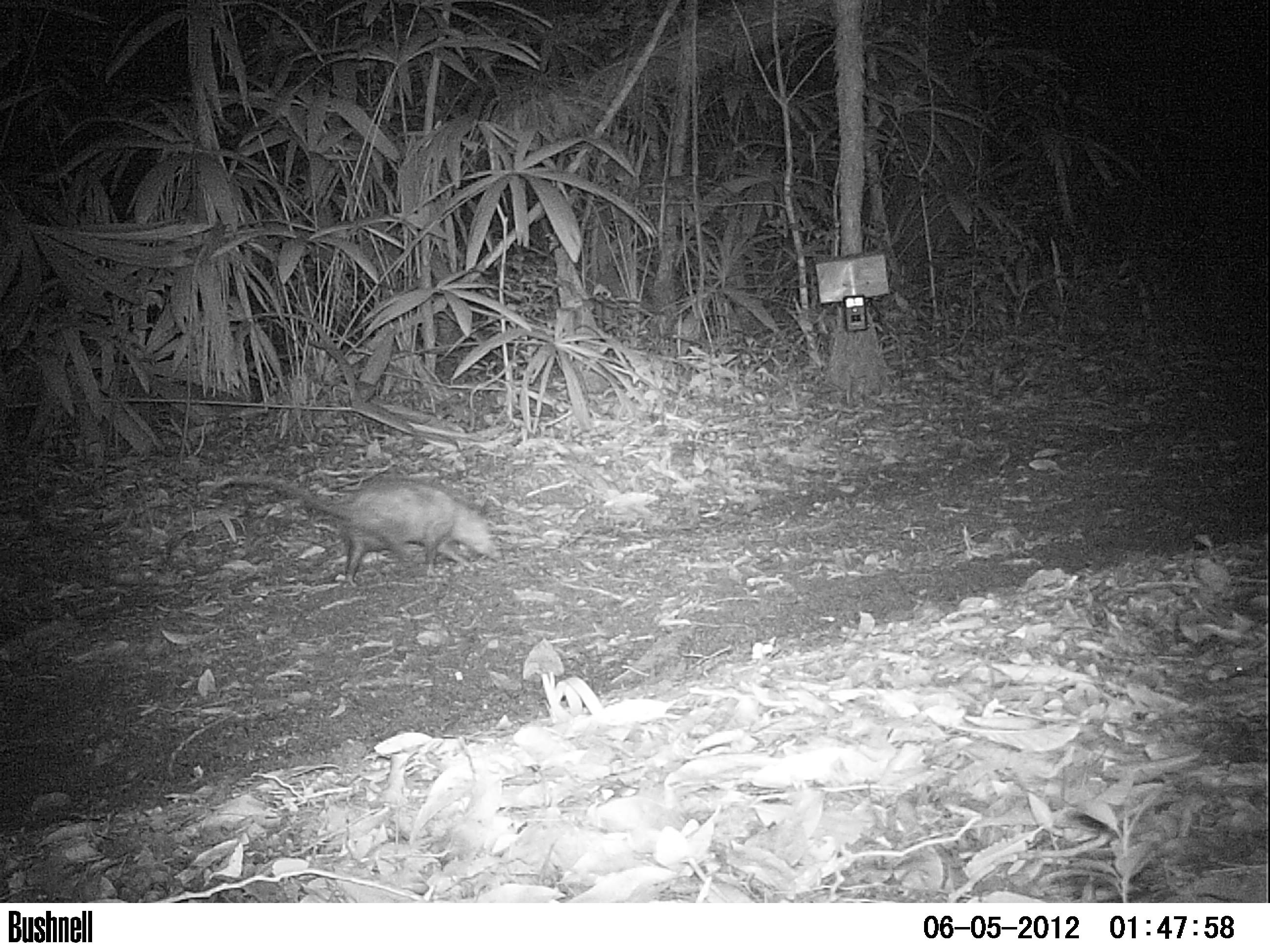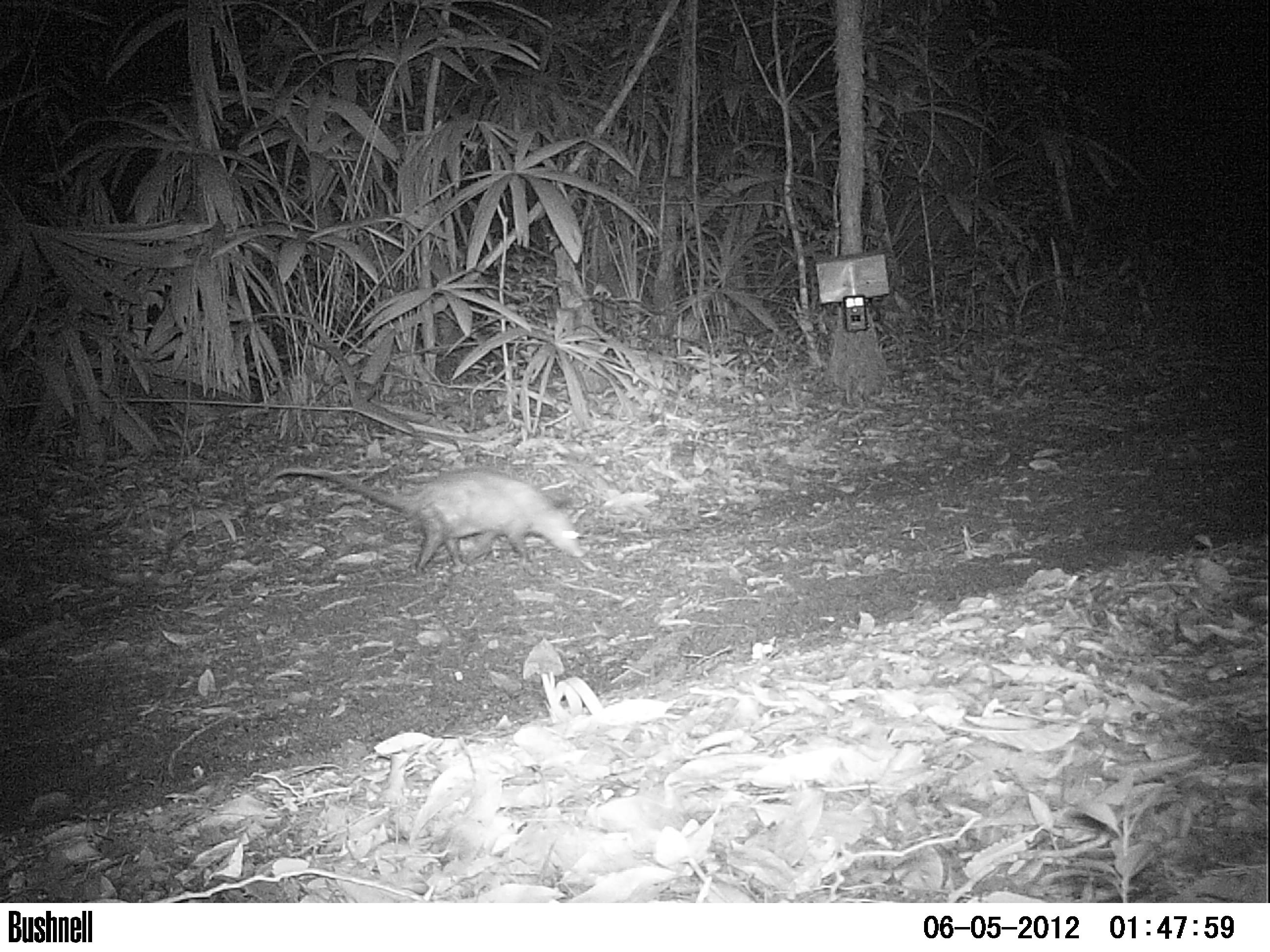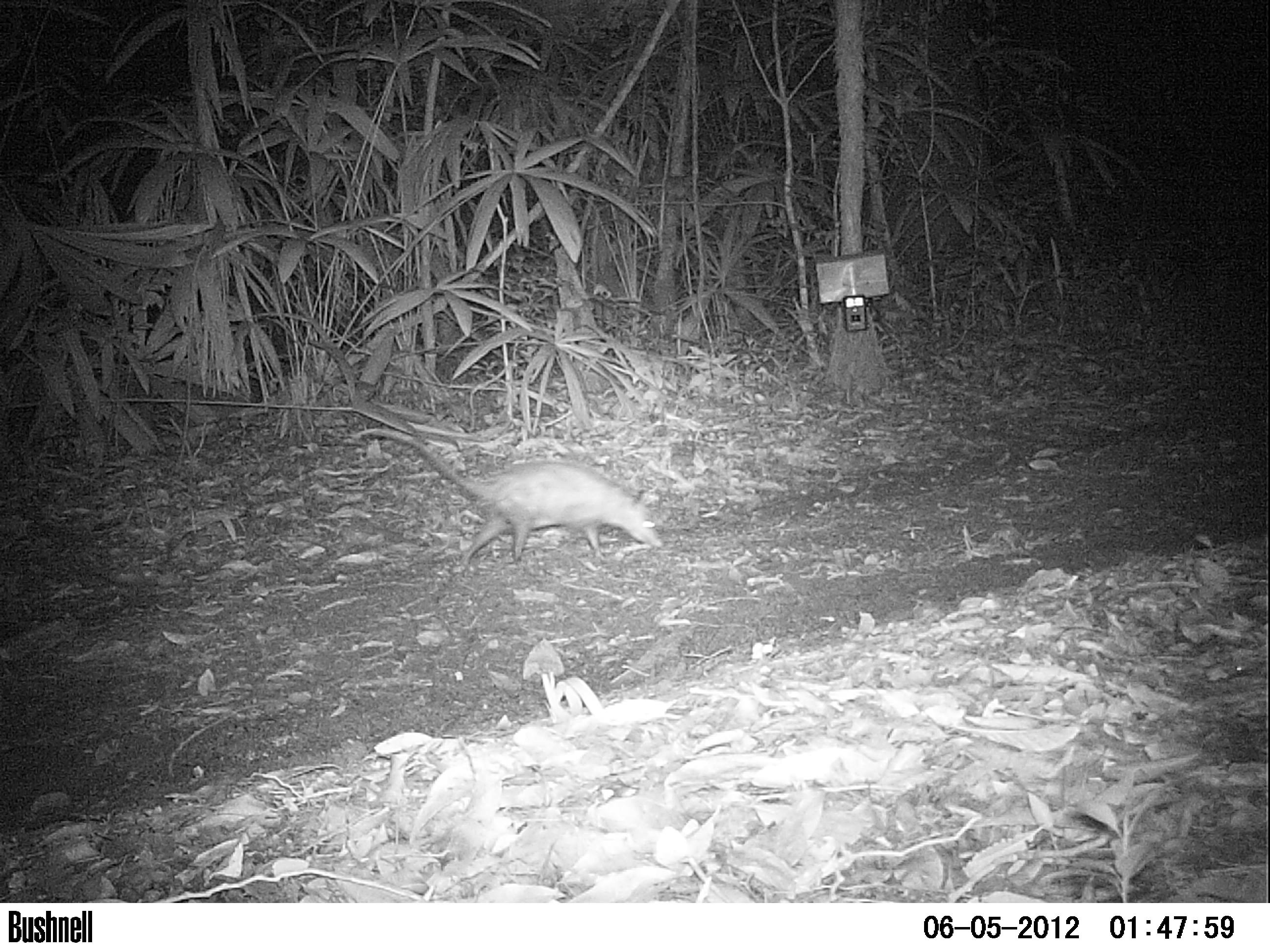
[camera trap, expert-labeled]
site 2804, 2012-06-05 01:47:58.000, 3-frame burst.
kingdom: Animalia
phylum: Chordata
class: Mammalia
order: Didelphimorphia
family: Didelphidae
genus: Didelphis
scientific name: Didelphis virginiana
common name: virginia opossum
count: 1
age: adult